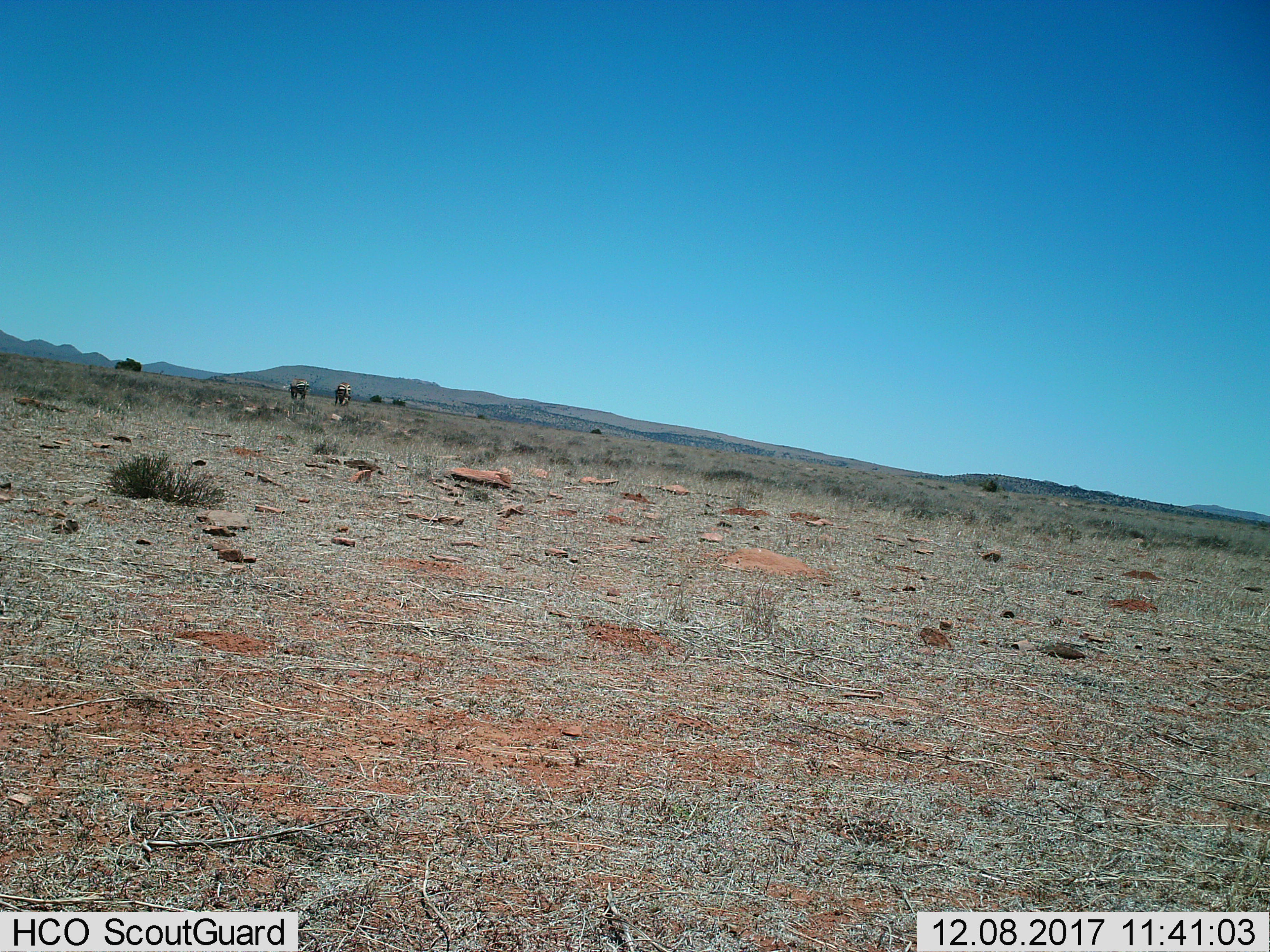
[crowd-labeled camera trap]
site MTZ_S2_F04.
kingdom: Animalia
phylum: Chordata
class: Mammalia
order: Perissodactyla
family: Equidae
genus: Equus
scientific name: Equus zebra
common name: mountain zebra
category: zebramountain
Zebramountain (mountain zebra) (Equus zebra), count 2. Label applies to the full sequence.